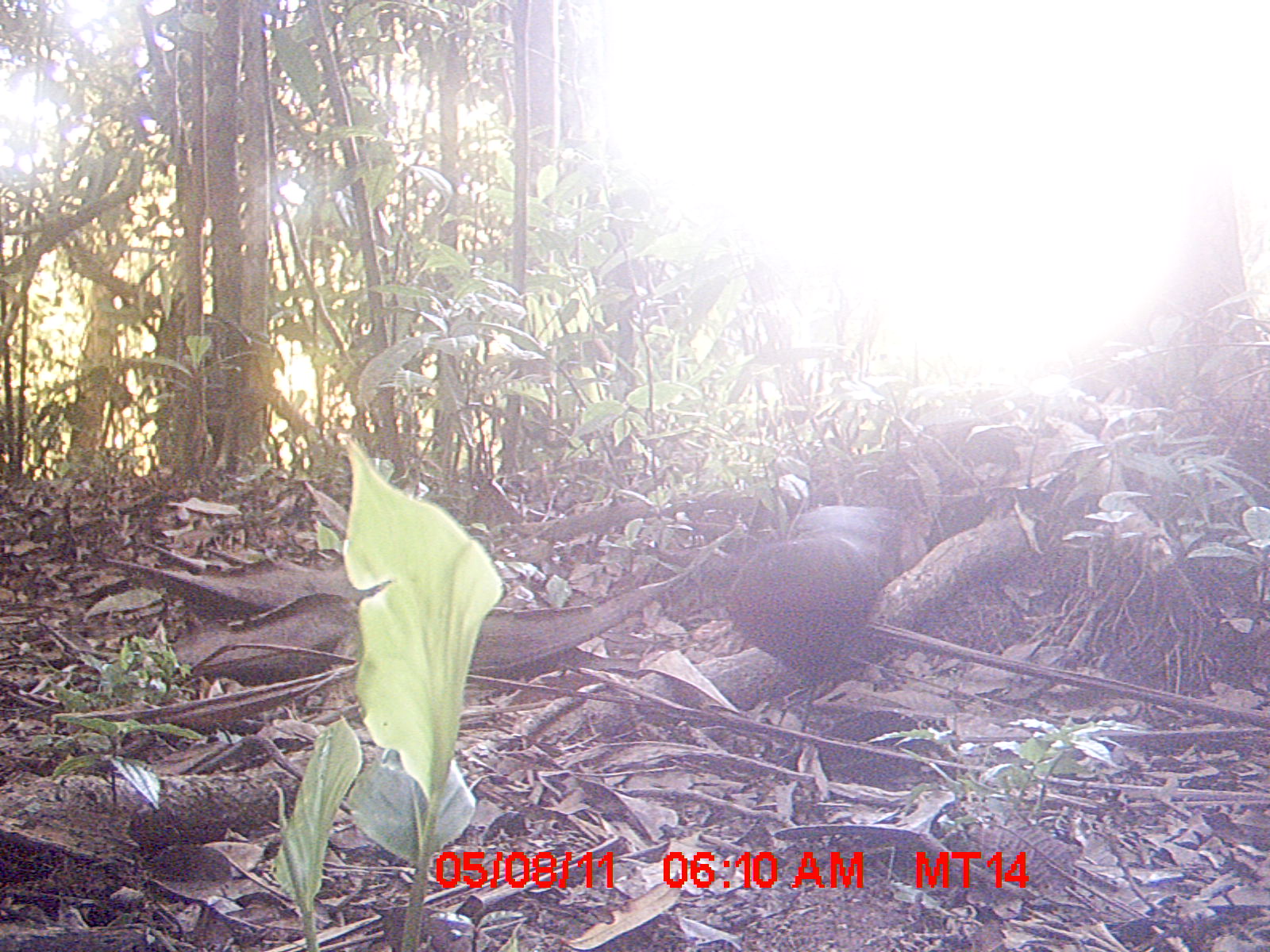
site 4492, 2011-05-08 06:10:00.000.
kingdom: Animalia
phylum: Chordata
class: Aves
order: Cuculiformes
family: Cuculidae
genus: Coua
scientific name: Coua serriana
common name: red-breasted coua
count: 1